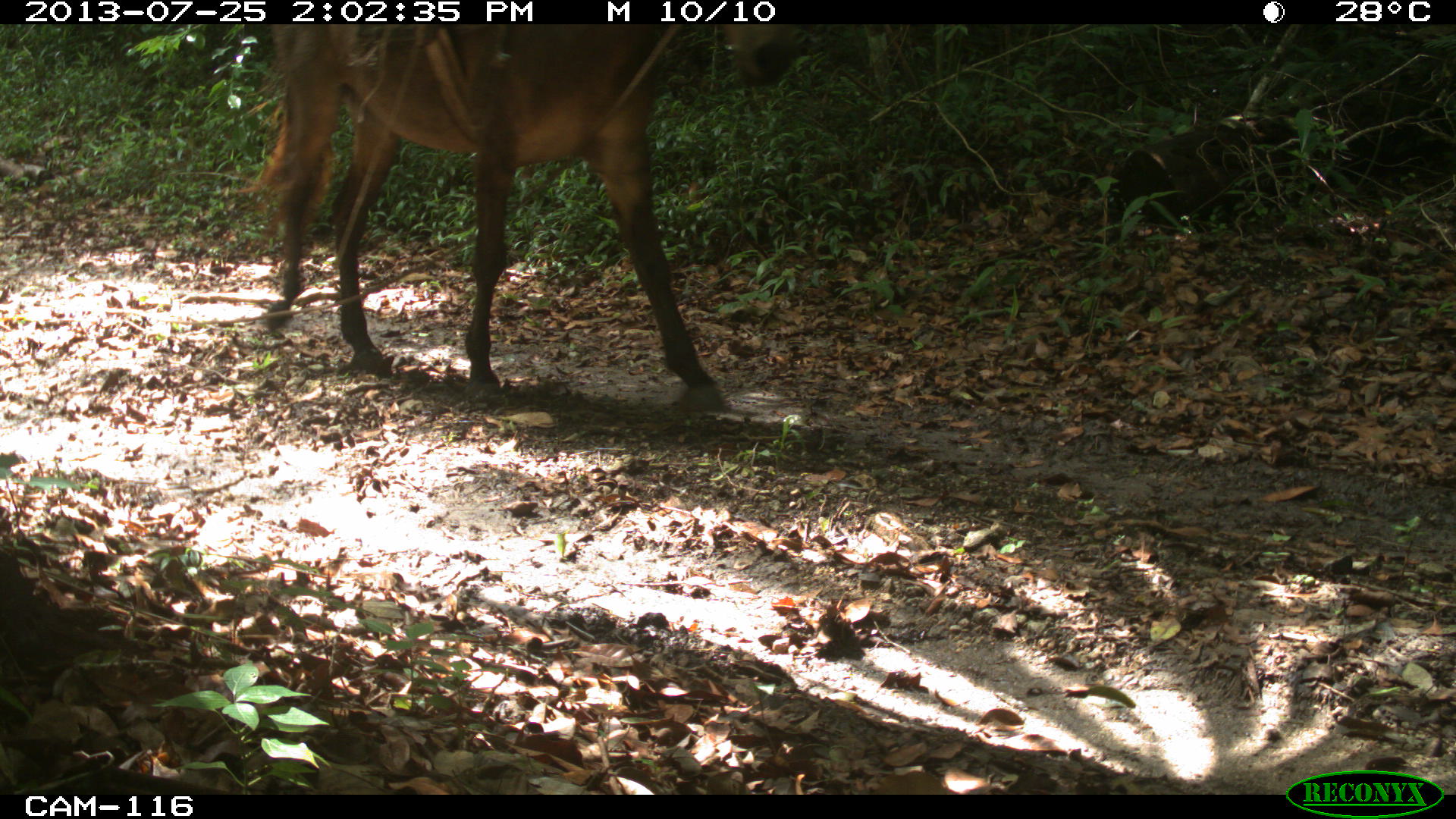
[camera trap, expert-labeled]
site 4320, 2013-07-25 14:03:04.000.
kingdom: Animalia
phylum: Chordata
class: Mammalia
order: Perissodactyla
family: Equidae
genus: Equus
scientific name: Equus ferus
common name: wild horse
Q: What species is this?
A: Equus ferus (wild horse).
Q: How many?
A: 1.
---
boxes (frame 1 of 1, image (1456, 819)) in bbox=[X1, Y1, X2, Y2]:
equus ferus: bbox=[236, 21, 801, 412]